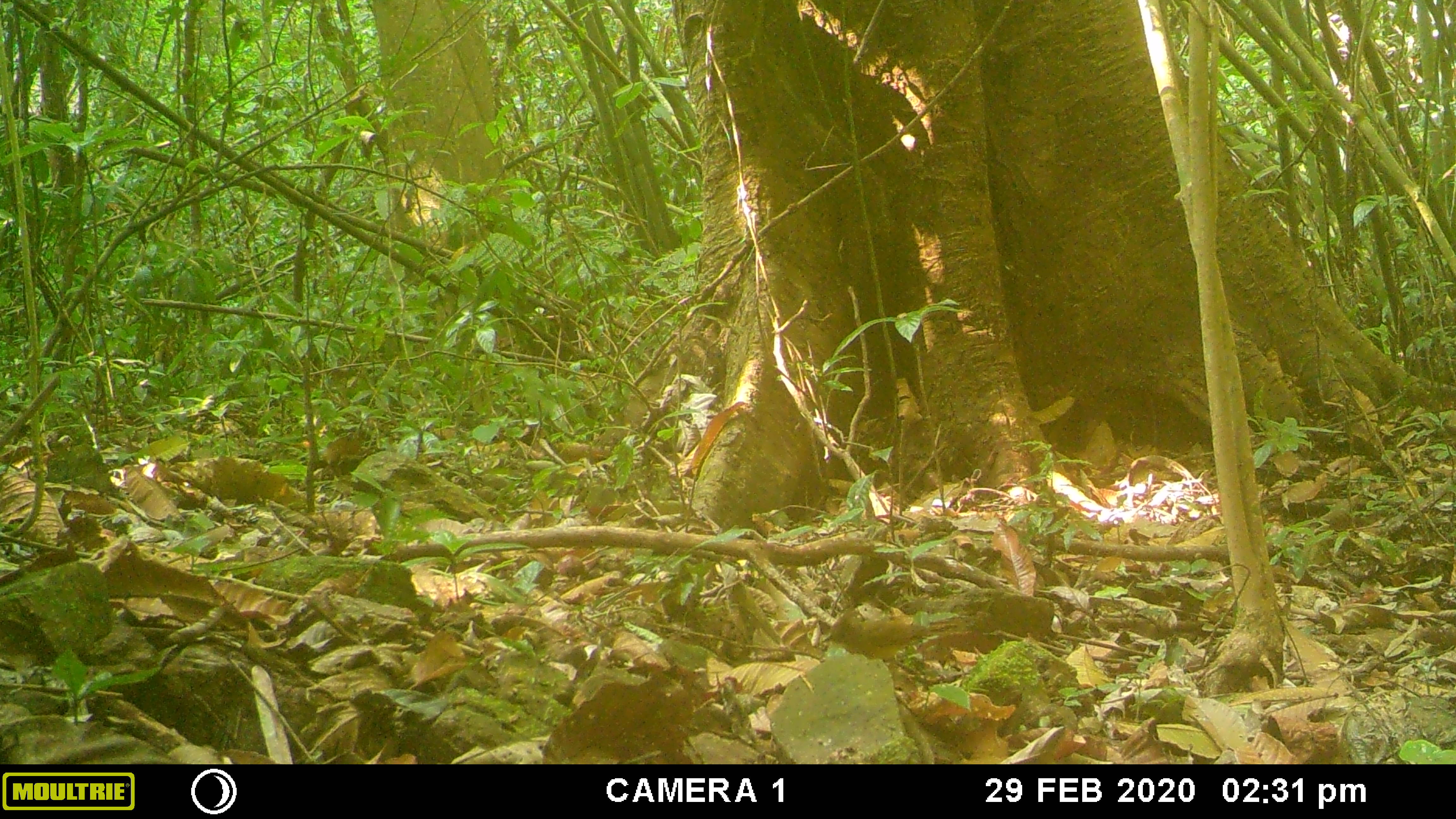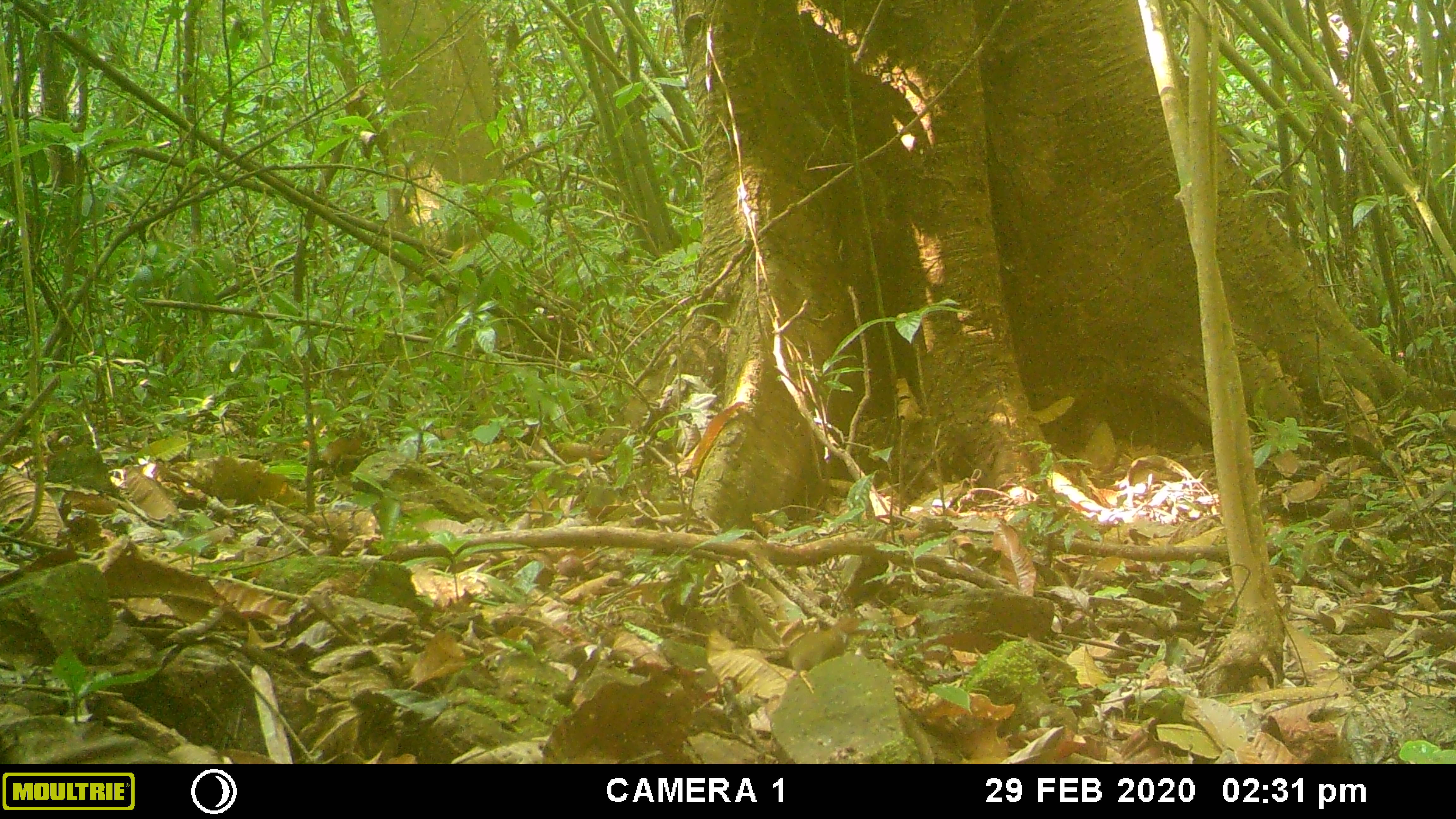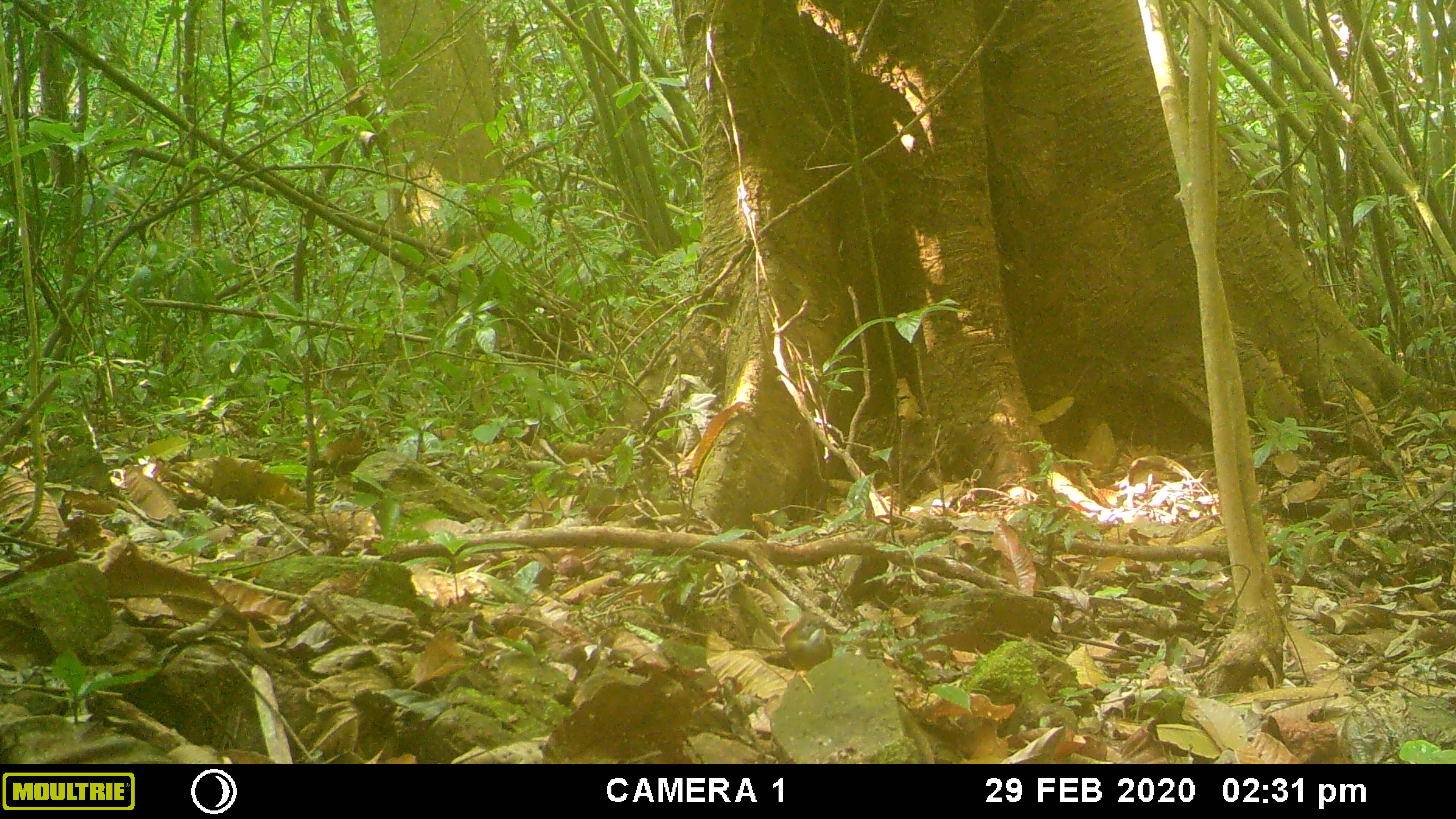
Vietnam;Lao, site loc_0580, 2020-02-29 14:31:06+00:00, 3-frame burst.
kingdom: Animalia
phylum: Chordata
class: Aves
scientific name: Aves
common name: bird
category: unidentified bird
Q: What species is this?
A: Unidentified bird (bird) (Aves).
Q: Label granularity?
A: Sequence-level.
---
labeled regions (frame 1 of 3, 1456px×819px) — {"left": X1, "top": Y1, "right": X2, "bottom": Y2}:
unidentified bird: {"left": 821, "top": 609, "right": 931, "bottom": 661}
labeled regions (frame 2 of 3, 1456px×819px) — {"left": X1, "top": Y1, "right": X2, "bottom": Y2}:
unidentified bird: {"left": 788, "top": 617, "right": 859, "bottom": 675}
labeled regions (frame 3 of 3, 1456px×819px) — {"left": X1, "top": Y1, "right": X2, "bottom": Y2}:
unidentified bird: {"left": 783, "top": 623, "right": 832, "bottom": 681}